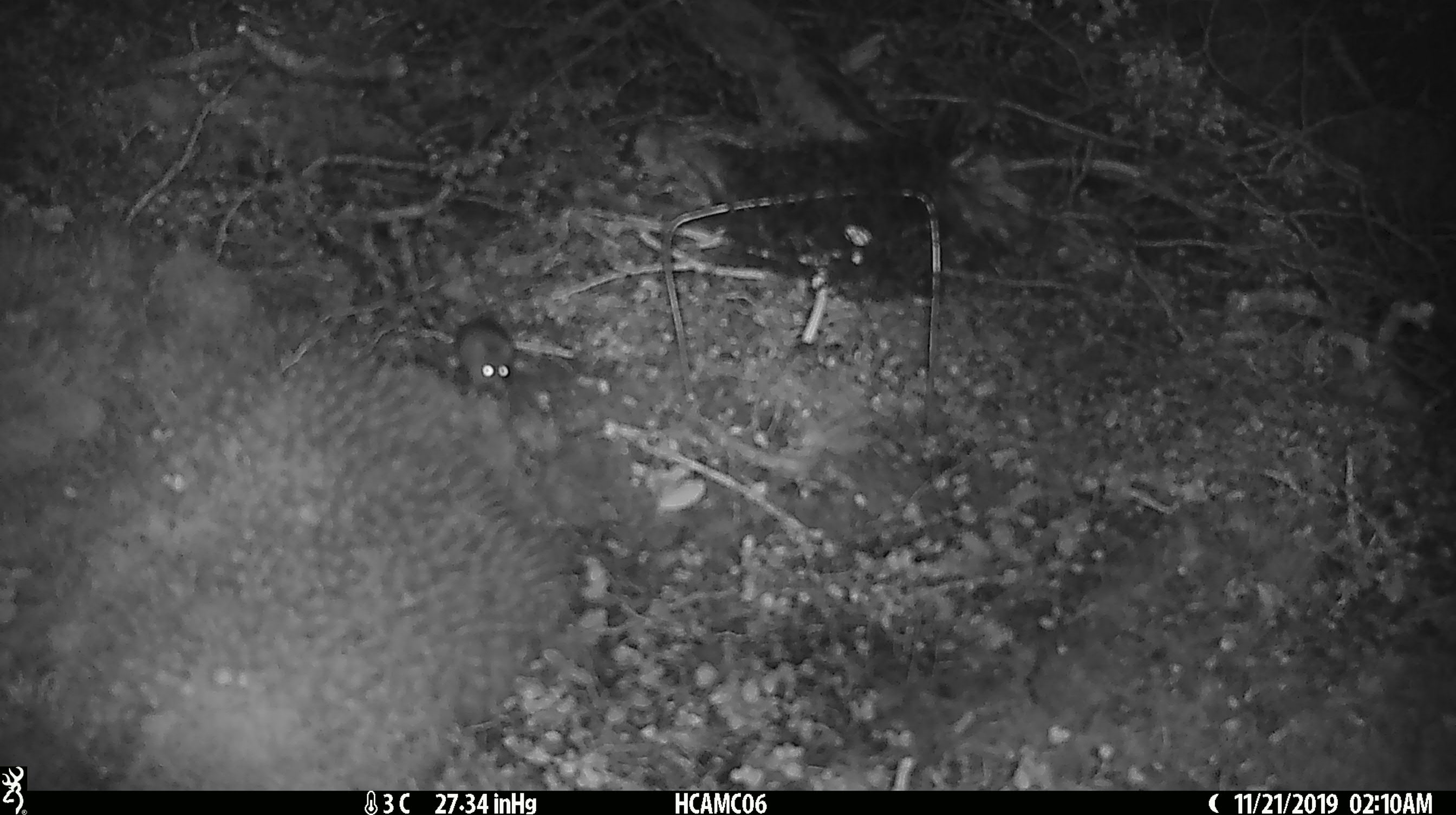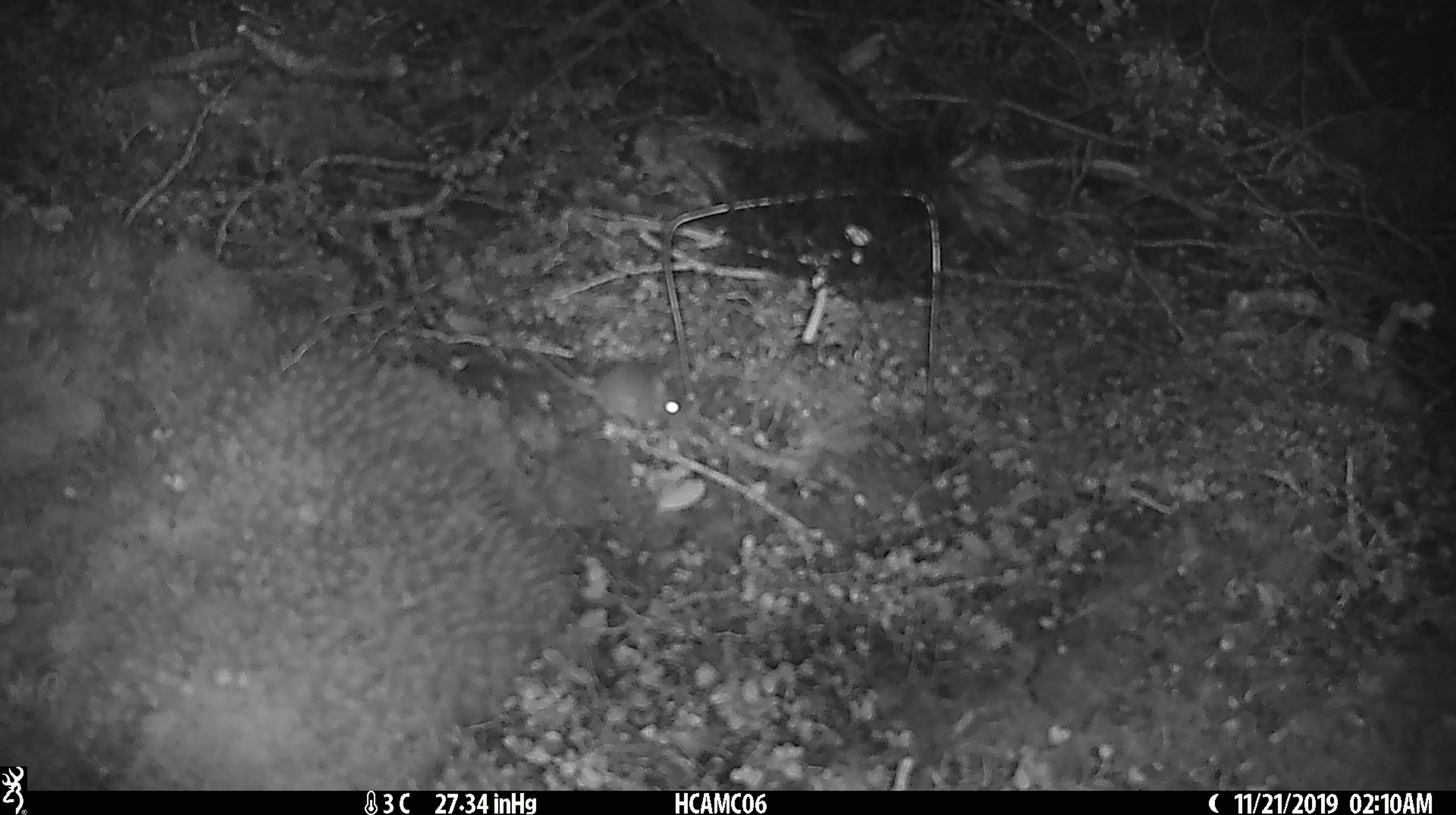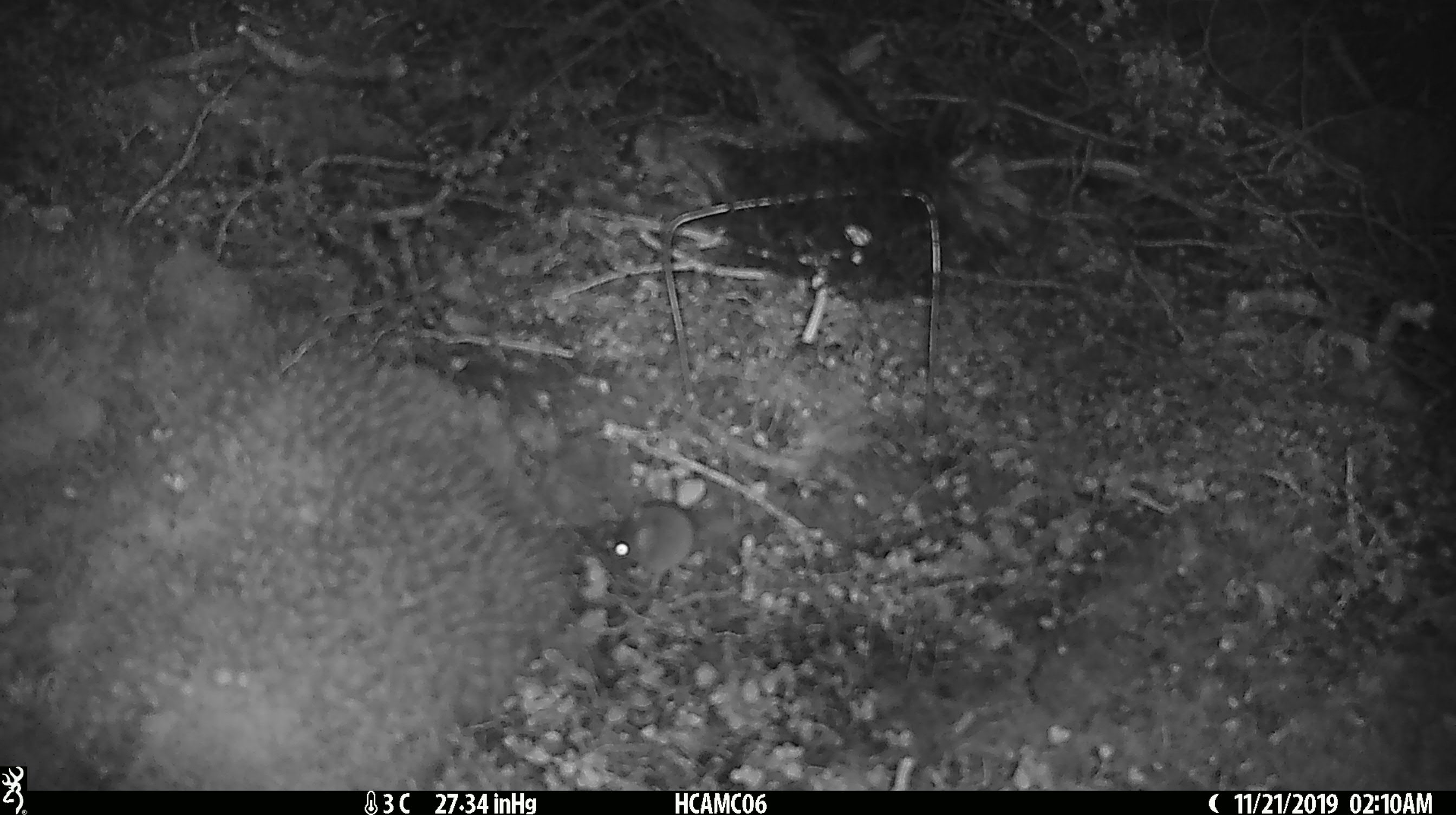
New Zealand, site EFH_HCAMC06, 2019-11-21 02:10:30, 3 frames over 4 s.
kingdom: Animalia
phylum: Chordata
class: Mammalia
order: Rodentia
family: Muridae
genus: Mus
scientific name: Mus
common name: mouse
Mouse (Mus).